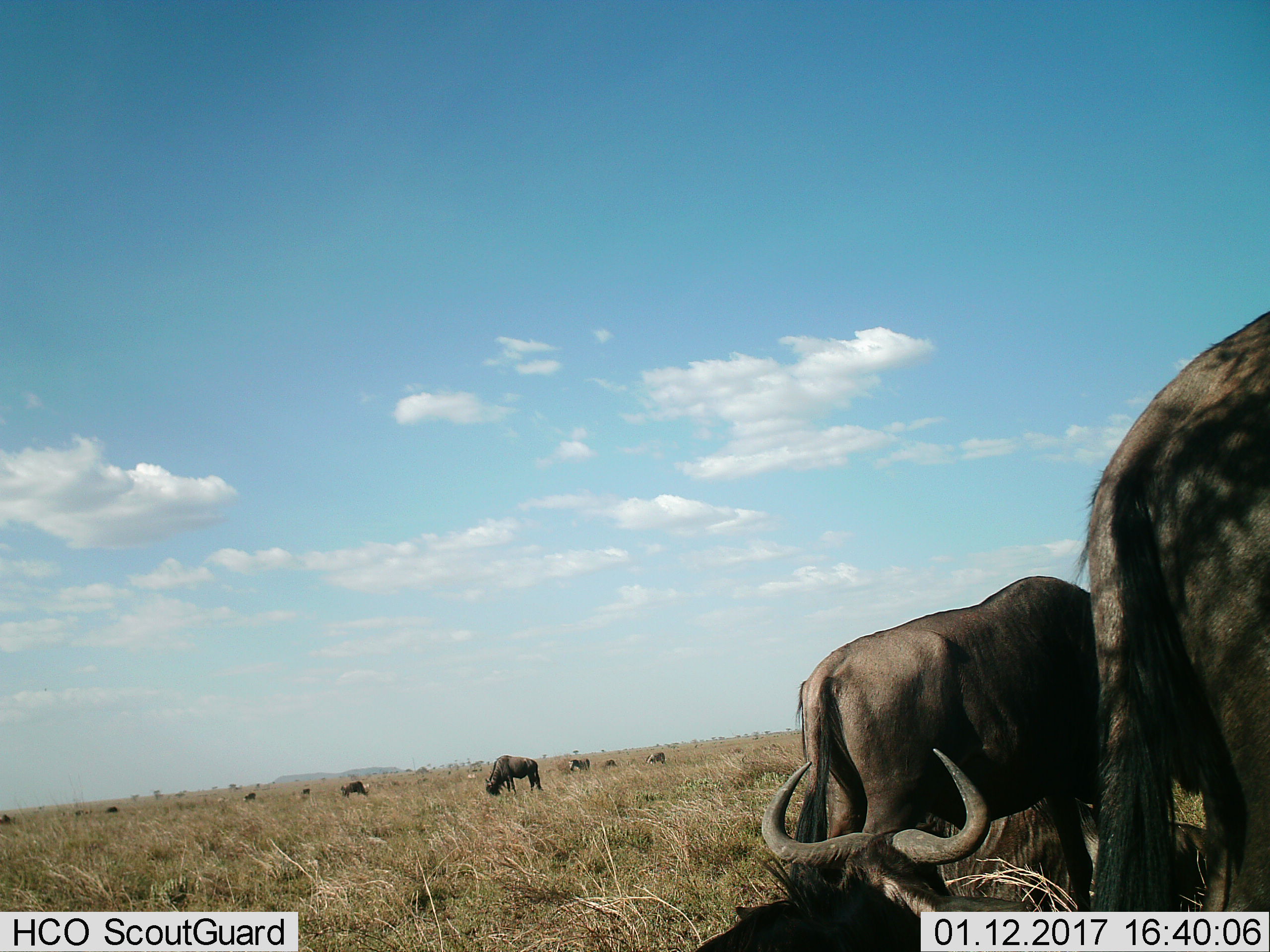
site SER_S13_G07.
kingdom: Animalia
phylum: Chordata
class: Mammalia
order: Artiodactyla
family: Bovidae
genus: Connochaetes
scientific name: Connochaetes taurinus taurinus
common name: blue wildebeest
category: wildebeestblue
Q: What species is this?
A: Wildebeestblue (blue wildebeest) (Connochaetes taurinus taurinus).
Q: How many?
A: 11-50.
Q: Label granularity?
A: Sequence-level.